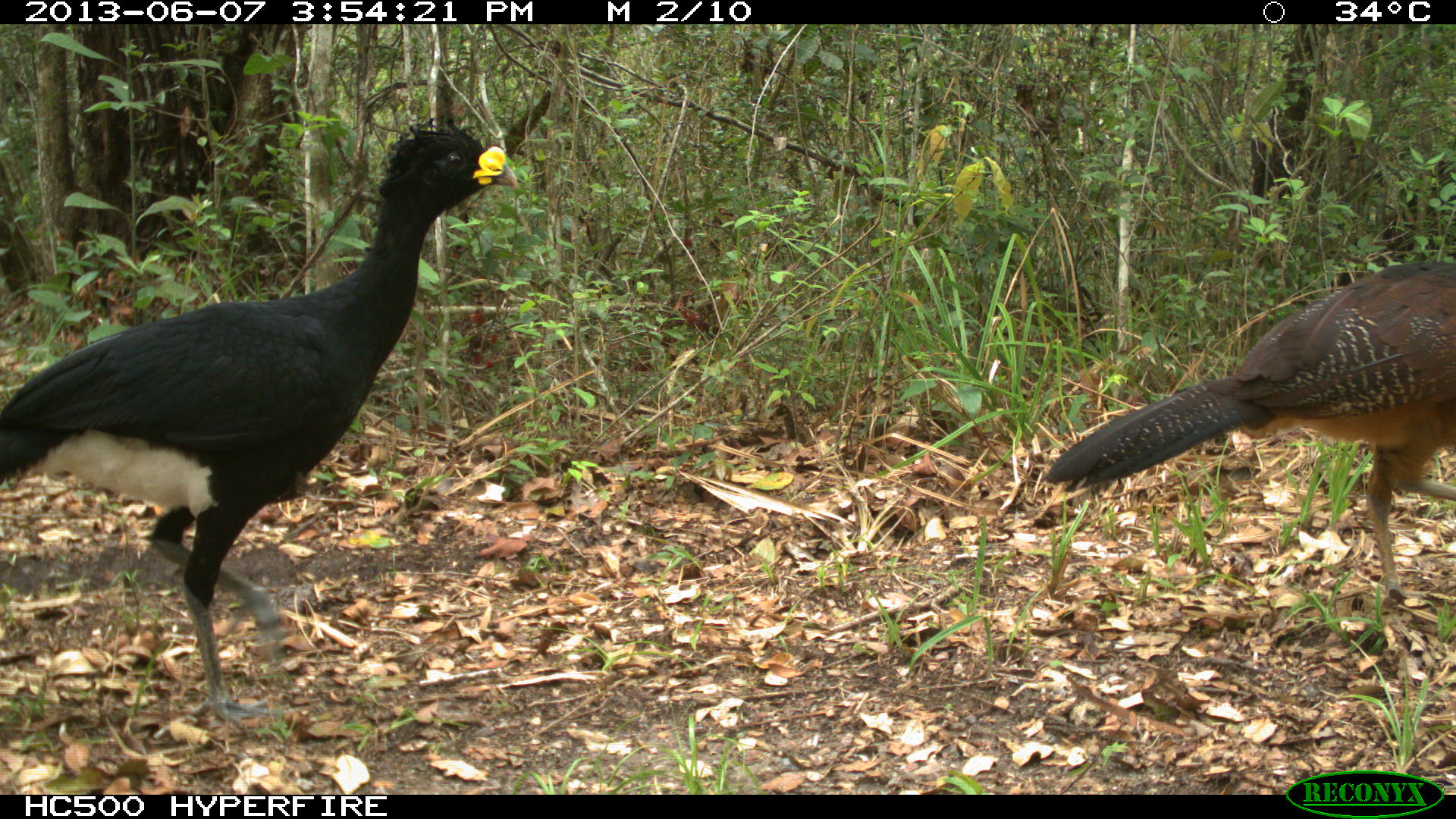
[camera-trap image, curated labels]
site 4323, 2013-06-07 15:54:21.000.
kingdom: Animalia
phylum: Chordata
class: Aves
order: Galliformes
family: Cracidae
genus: Crax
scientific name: Crax rubra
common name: great curassow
Crax rubra (great curassow), count 2.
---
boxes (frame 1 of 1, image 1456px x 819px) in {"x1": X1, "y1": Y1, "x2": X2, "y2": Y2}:
crax rubra: {"x1": 0, "y1": 115, "x2": 517, "y2": 737}; {"x1": 1040, "y1": 256, "x2": 1456, "y2": 598}